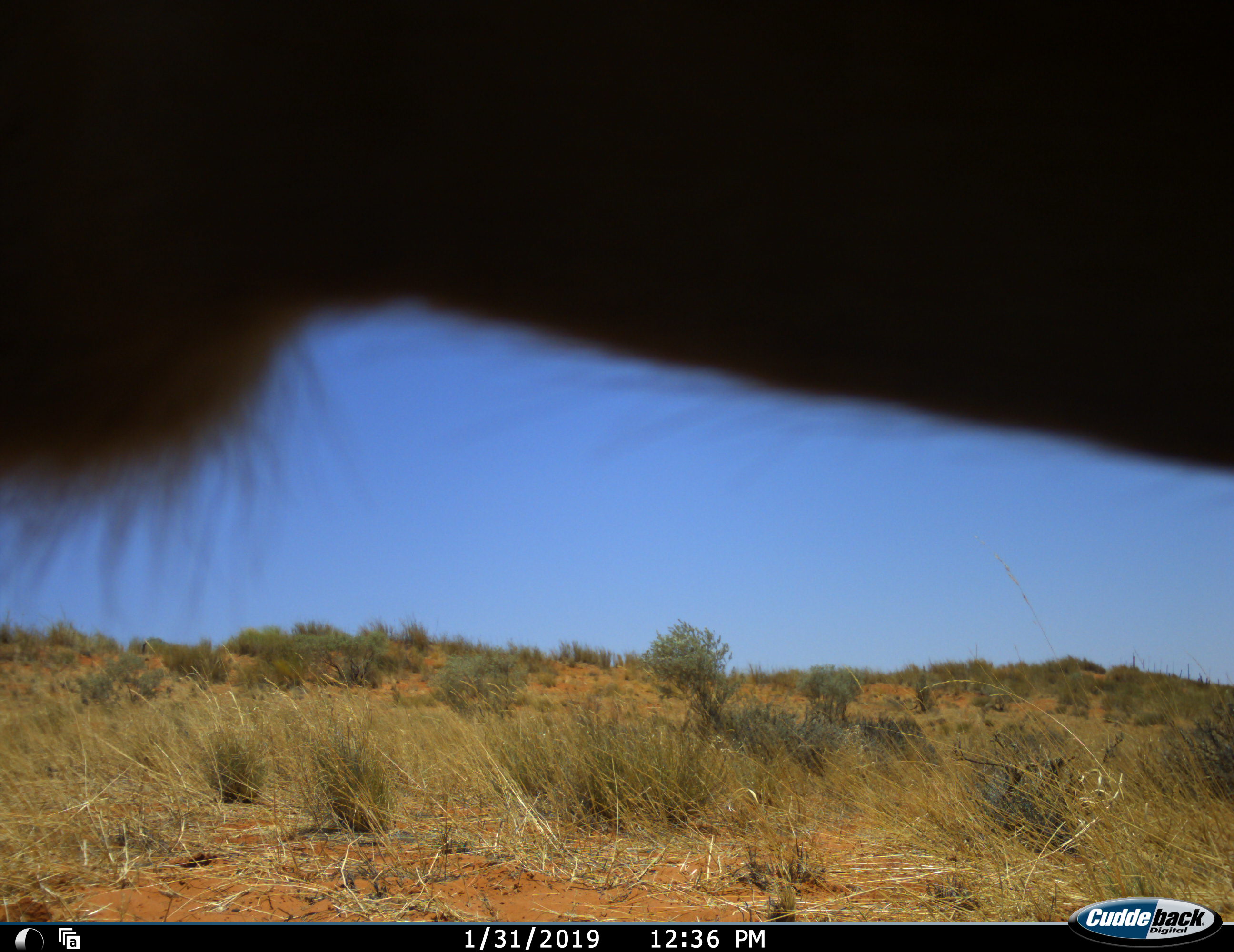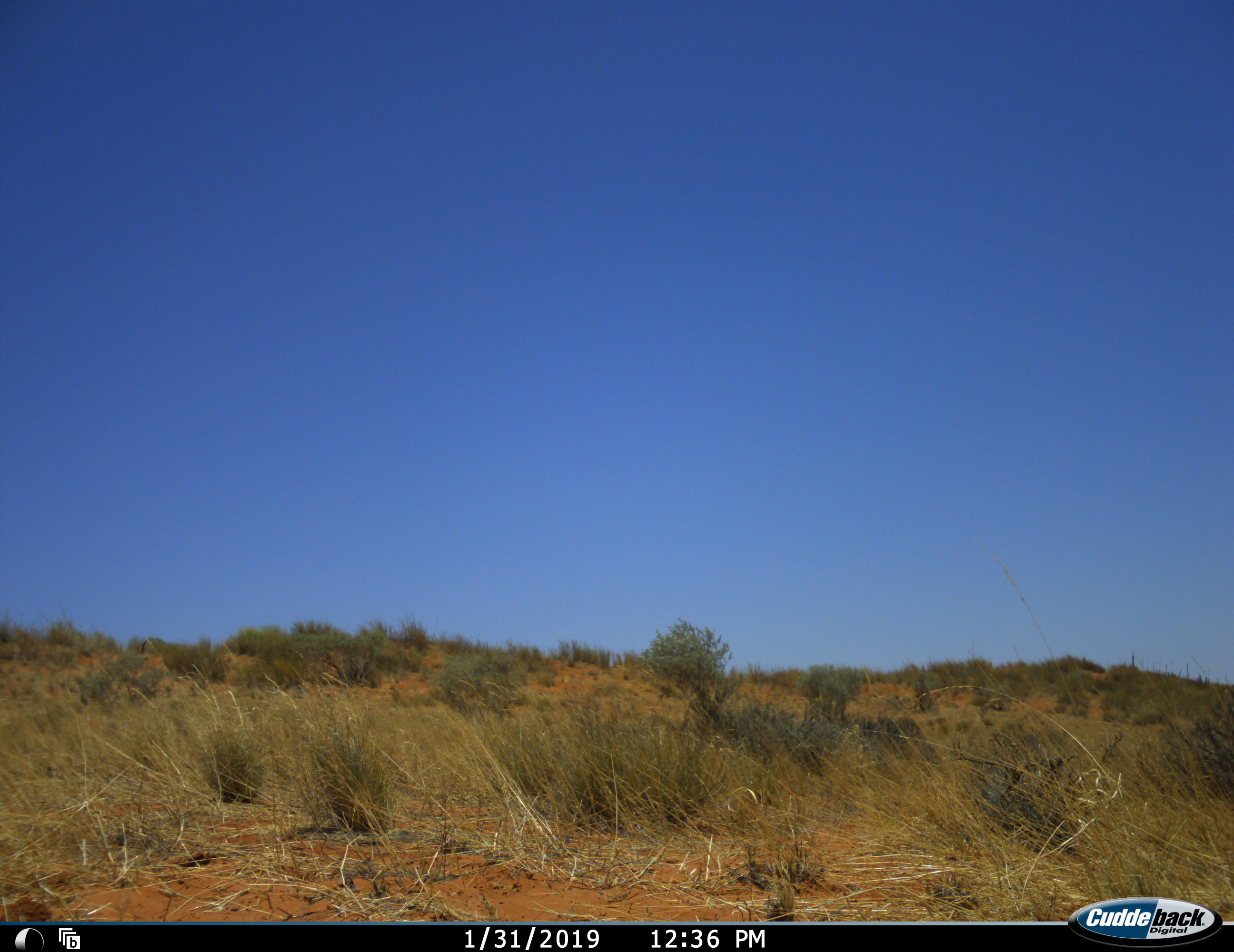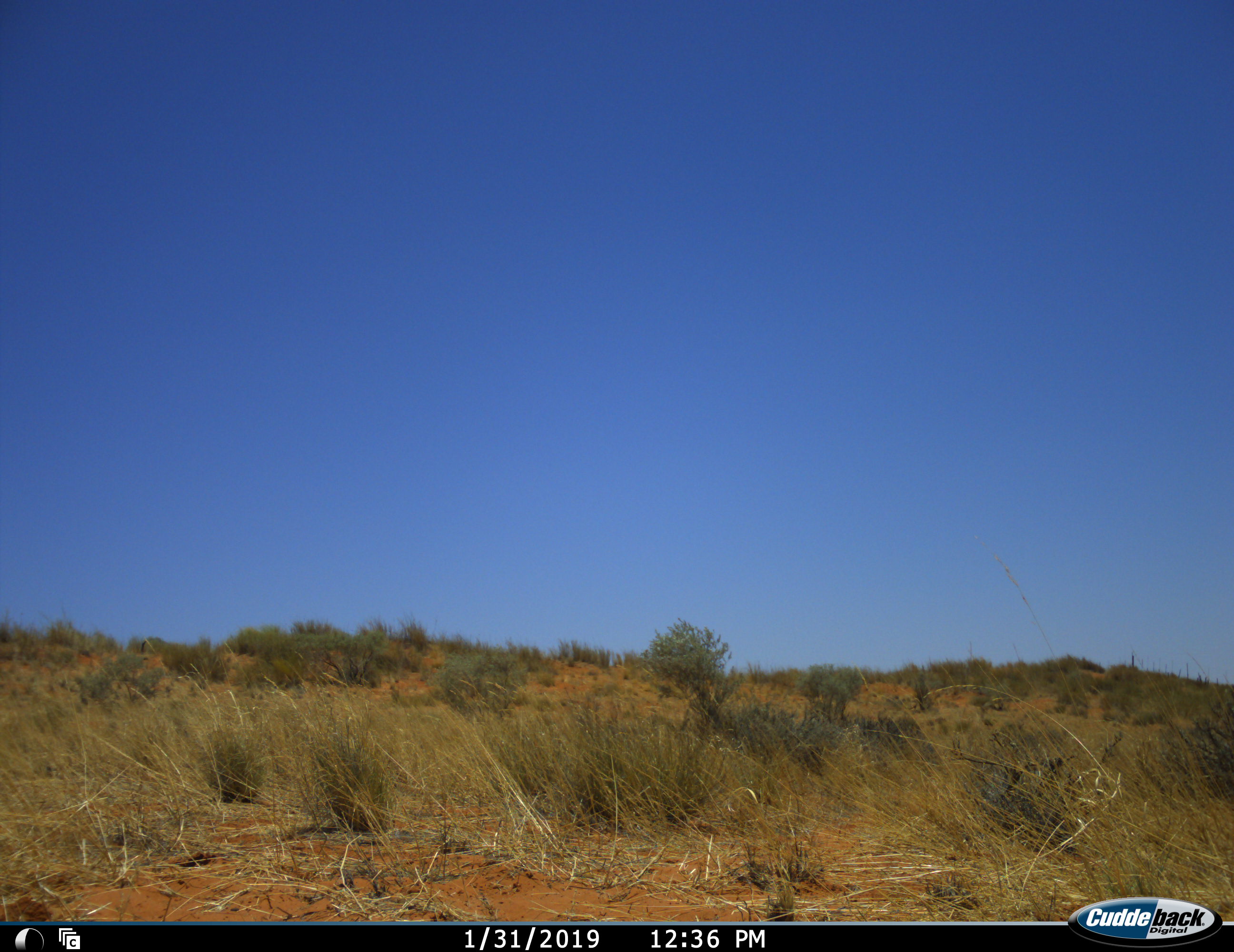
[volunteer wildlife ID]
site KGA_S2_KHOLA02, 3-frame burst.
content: unidentified animal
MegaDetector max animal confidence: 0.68